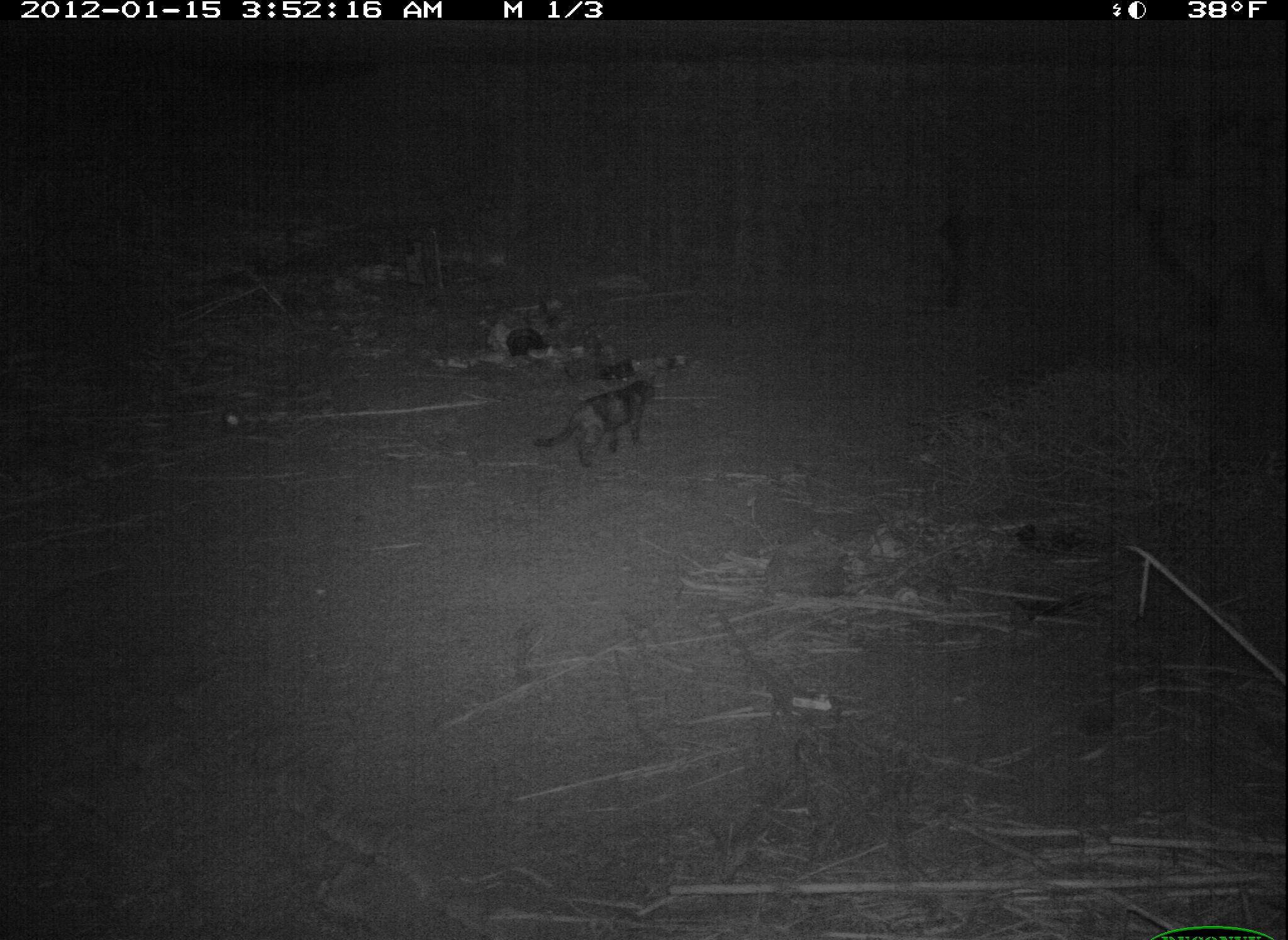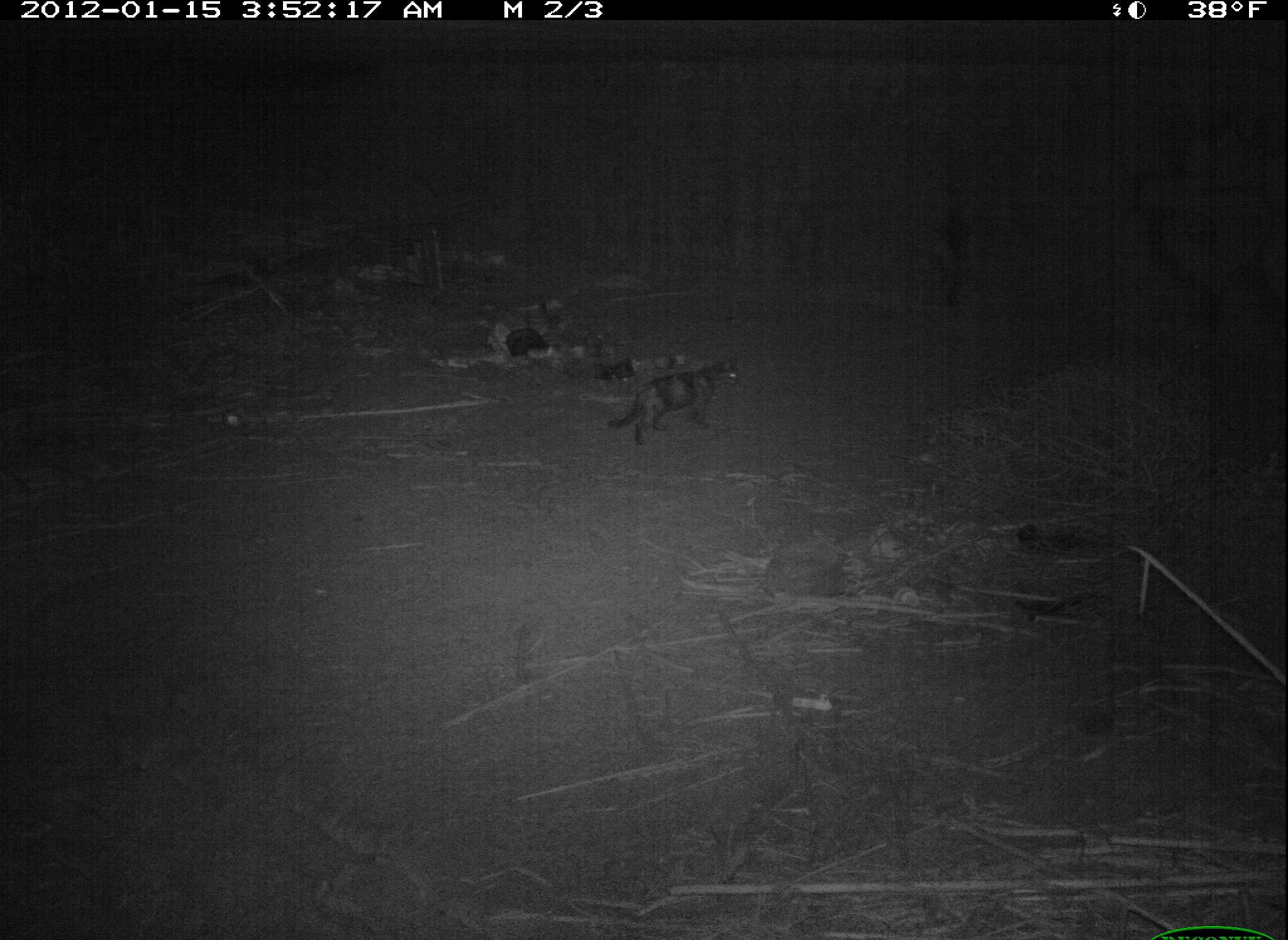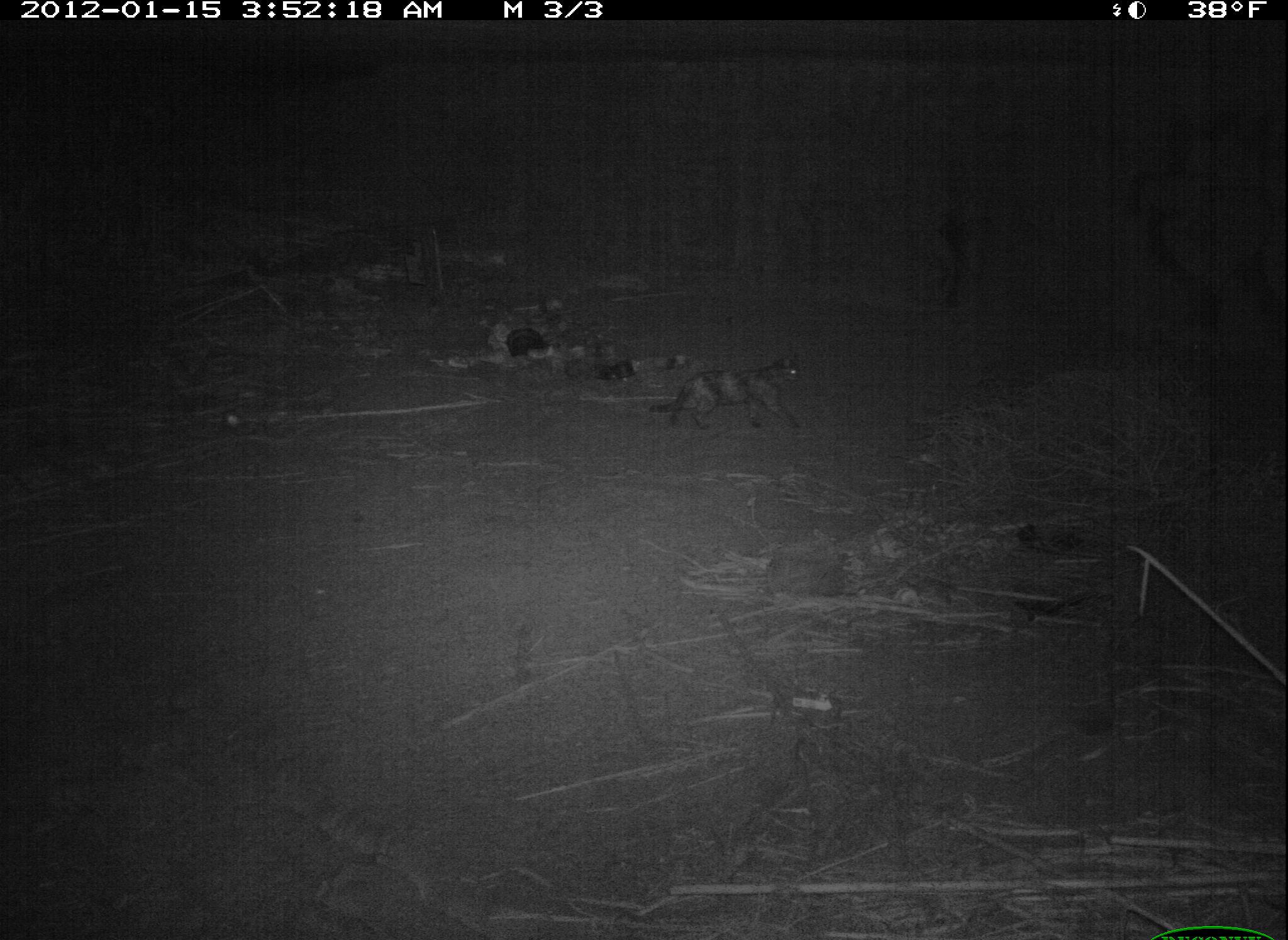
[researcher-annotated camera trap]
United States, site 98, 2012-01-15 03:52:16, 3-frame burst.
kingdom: Animalia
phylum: Chordata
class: Mammalia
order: Carnivora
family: Felidae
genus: Felis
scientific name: Felis catus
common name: cat